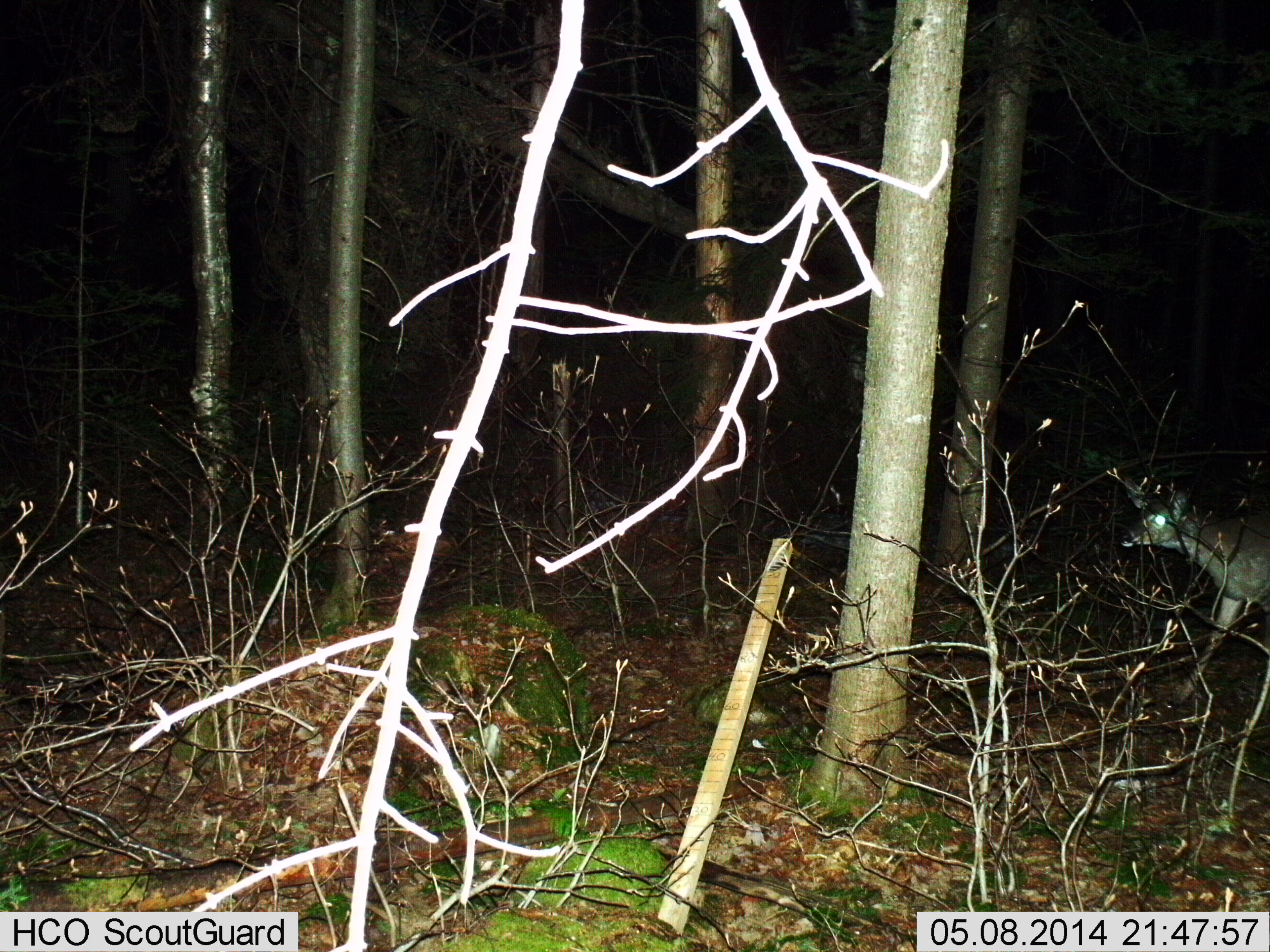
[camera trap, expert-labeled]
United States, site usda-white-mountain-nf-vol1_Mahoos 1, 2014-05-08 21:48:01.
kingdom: Animalia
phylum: Chordata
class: Mammalia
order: Artiodactyla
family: Cervidae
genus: Odocoileus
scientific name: Odocoileus virginianus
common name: white-tailed deer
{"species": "white-tailed deer (Odocoileus virginianus)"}